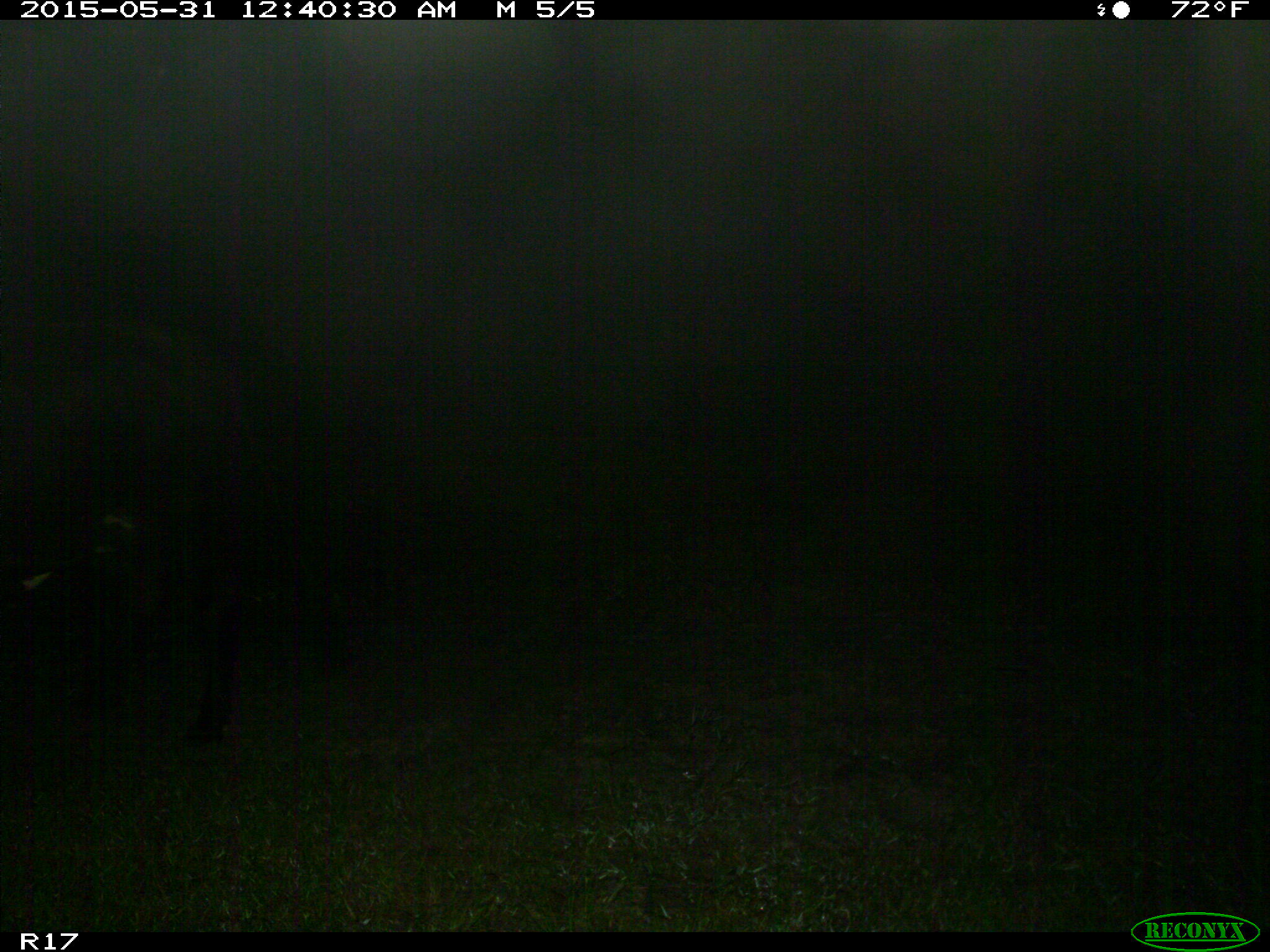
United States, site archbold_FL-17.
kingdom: Animalia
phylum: Chordata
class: Mammalia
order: Artiodactyla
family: Bovidae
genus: Bos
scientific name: Bos taurus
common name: domestic cow